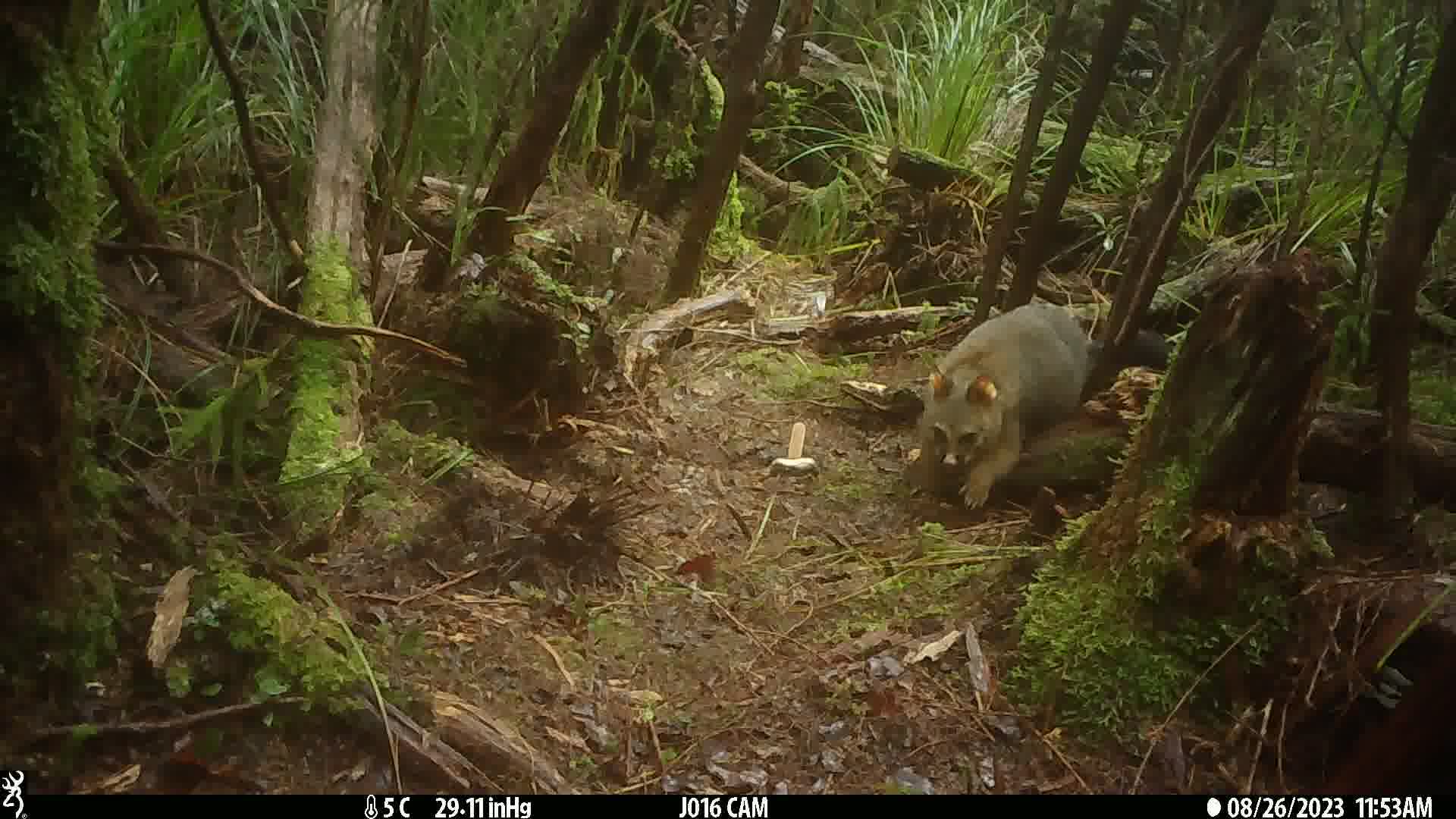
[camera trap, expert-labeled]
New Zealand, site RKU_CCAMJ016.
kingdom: Animalia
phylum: Chordata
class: Mammalia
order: Diprotodontia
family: Phalangeridae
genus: Trichosurus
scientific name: Trichosurus vulpecula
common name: common brushtail possum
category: possum